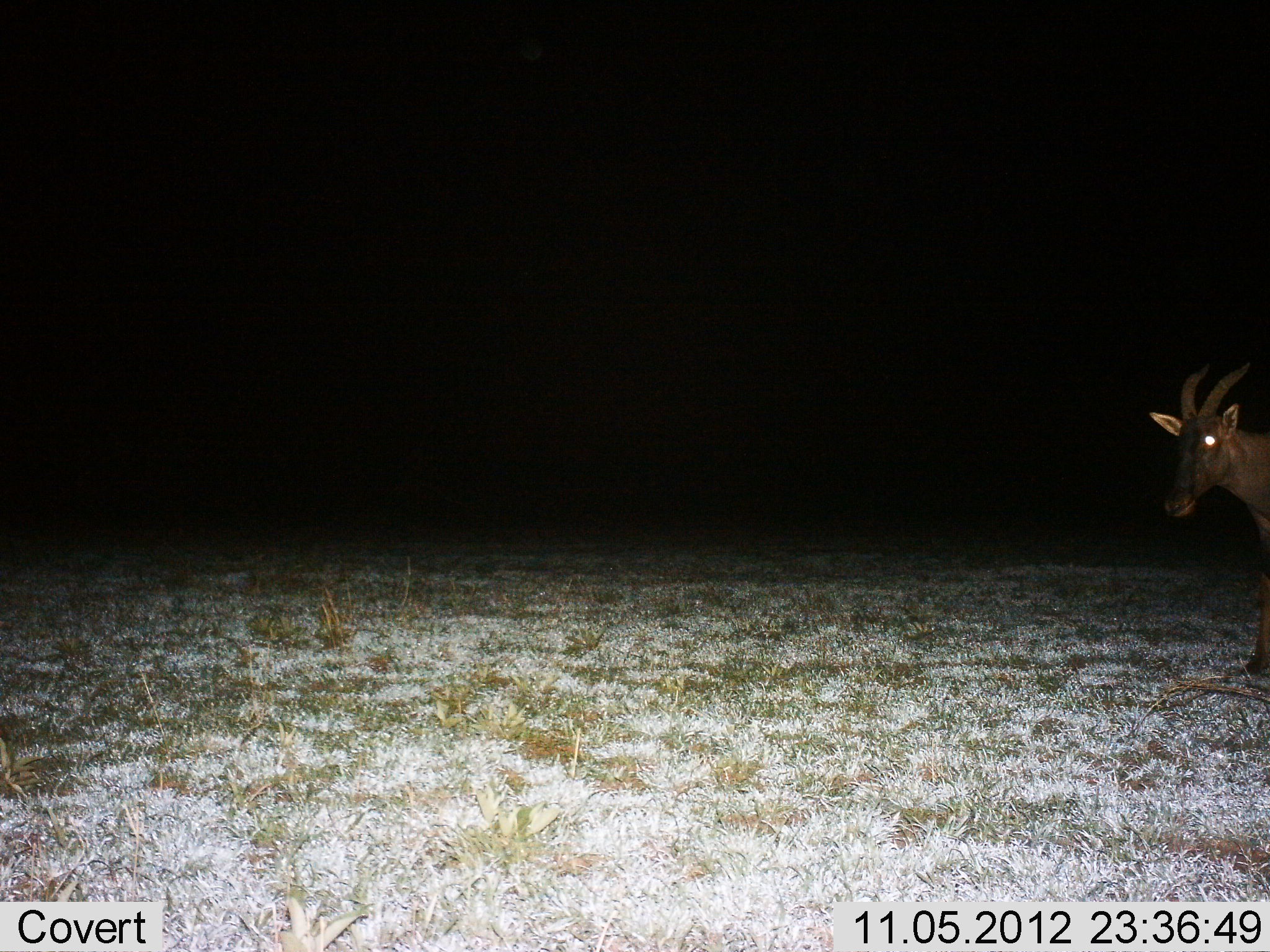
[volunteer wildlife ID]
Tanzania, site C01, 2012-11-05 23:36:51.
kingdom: Animalia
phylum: Chordata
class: Mammalia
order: Artiodactyla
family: Bovidae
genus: Damaliscus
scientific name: Damaliscus lunatus jimela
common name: topi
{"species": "topi (Damaliscus lunatus jimela)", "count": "1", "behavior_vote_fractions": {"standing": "60%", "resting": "0%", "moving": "40%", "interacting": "0%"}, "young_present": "0%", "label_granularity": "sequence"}